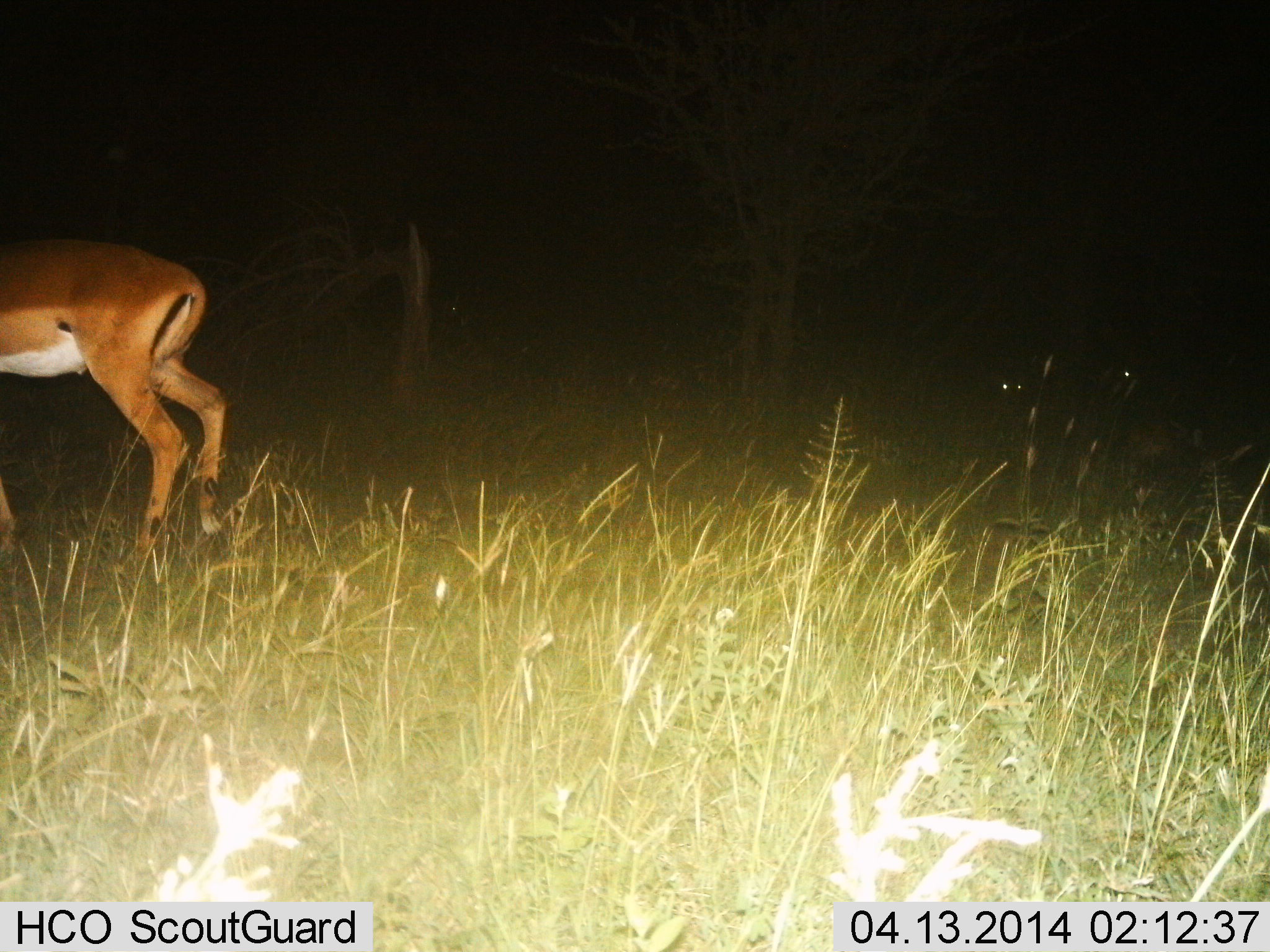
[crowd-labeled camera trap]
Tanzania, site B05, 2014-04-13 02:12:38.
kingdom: Animalia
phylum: Chordata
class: Mammalia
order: Artiodactyla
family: Bovidae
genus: Aepyceros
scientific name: Aepyceros melampus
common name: impala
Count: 1.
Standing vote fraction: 90%.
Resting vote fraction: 0%.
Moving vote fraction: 0%.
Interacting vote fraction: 0%.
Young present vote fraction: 0%.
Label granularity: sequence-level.